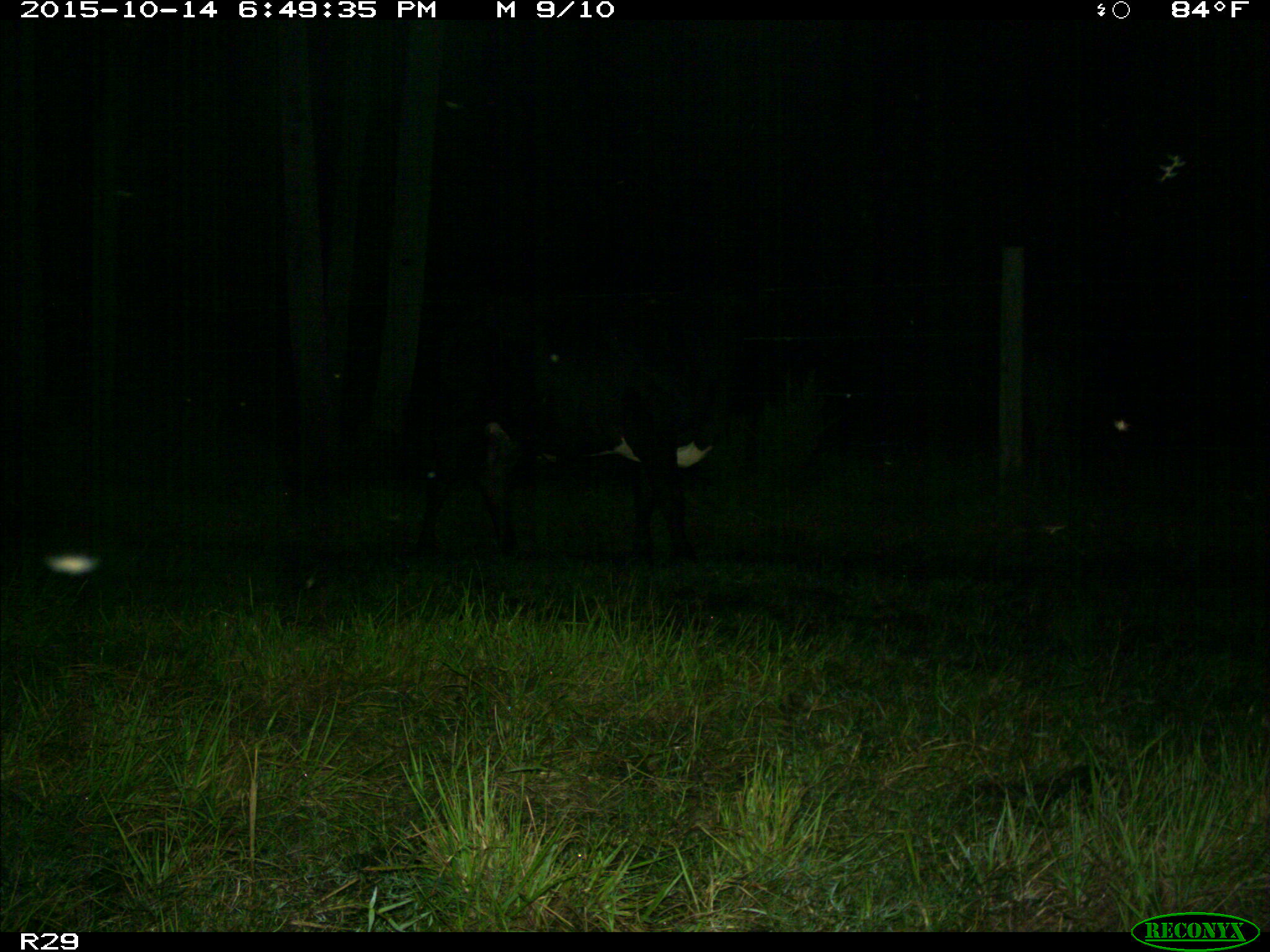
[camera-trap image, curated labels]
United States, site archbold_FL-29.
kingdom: Animalia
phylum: Chordata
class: Mammalia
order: Artiodactyla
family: Bovidae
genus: Bos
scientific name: Bos taurus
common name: domestic cow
Bos taurus (domestic cow).